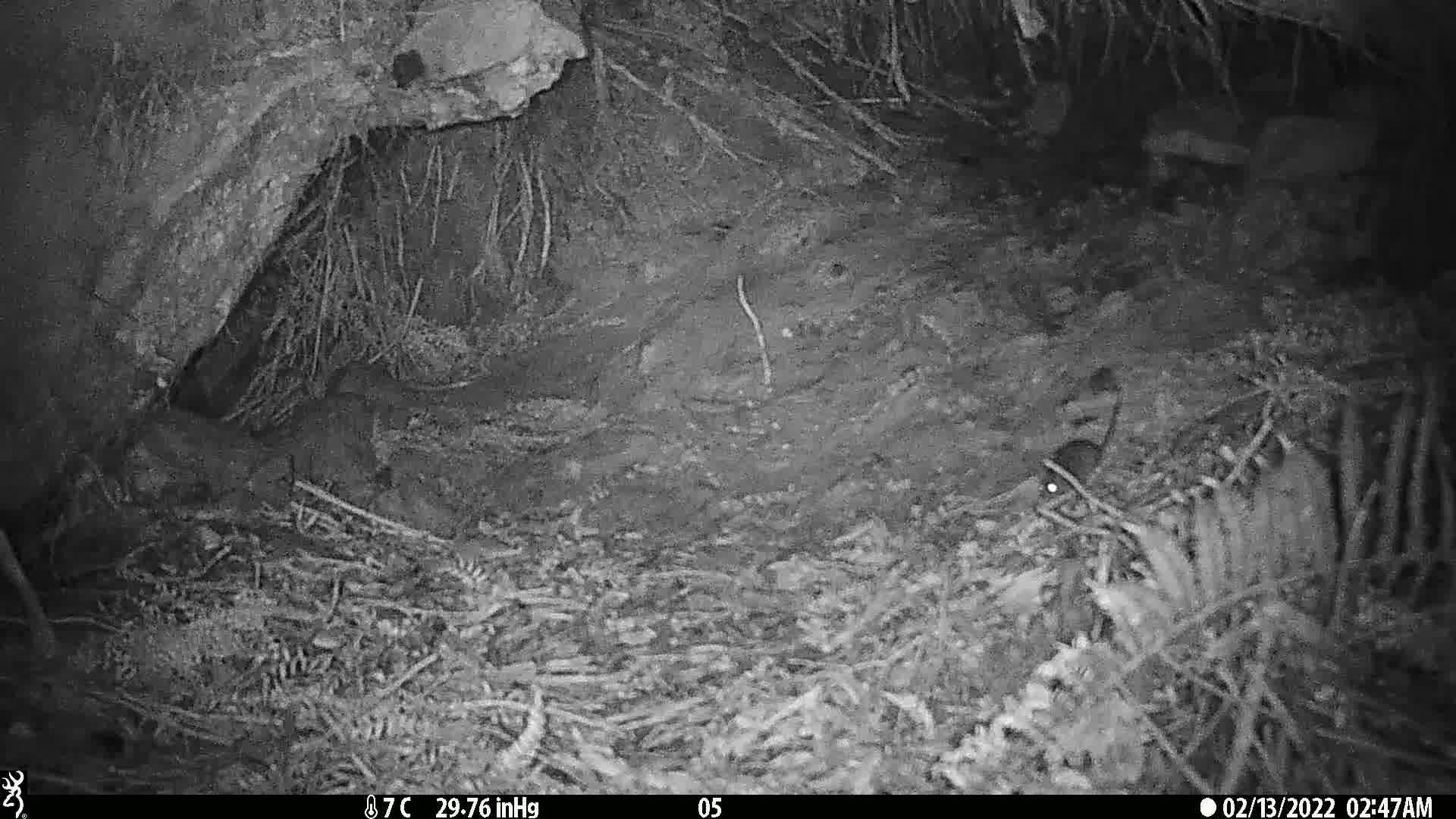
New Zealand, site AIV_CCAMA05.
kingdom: Animalia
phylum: Chordata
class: Mammalia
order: Rodentia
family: Muridae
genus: Mus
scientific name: Mus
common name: mouse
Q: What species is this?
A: Mouse (Mus).